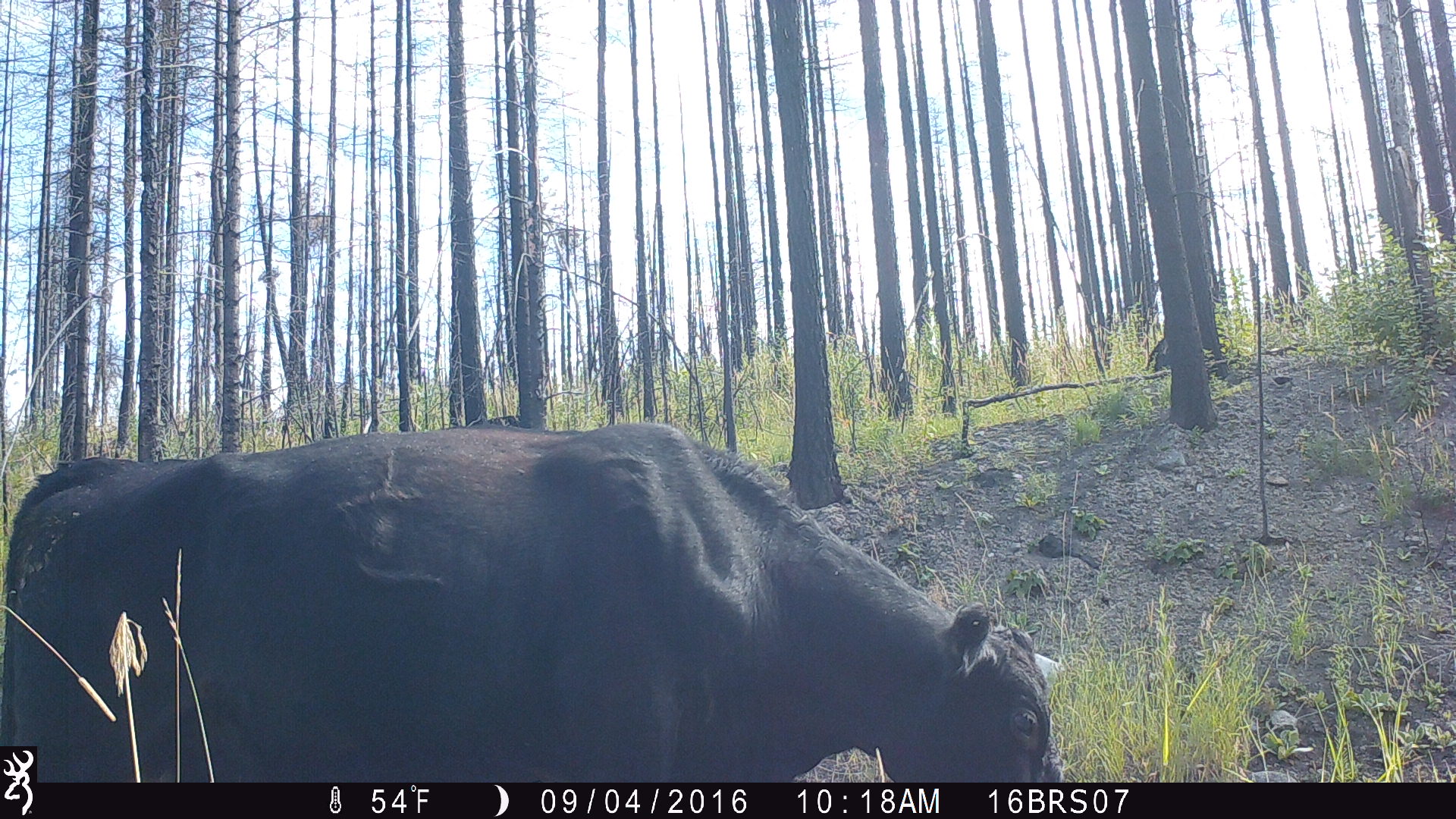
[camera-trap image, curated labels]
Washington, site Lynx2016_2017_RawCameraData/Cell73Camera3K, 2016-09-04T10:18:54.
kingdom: Animalia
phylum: Chordata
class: Mammalia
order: Artiodactyla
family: Bovidae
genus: Bos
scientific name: Bos taurus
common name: domestic cattle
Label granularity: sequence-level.